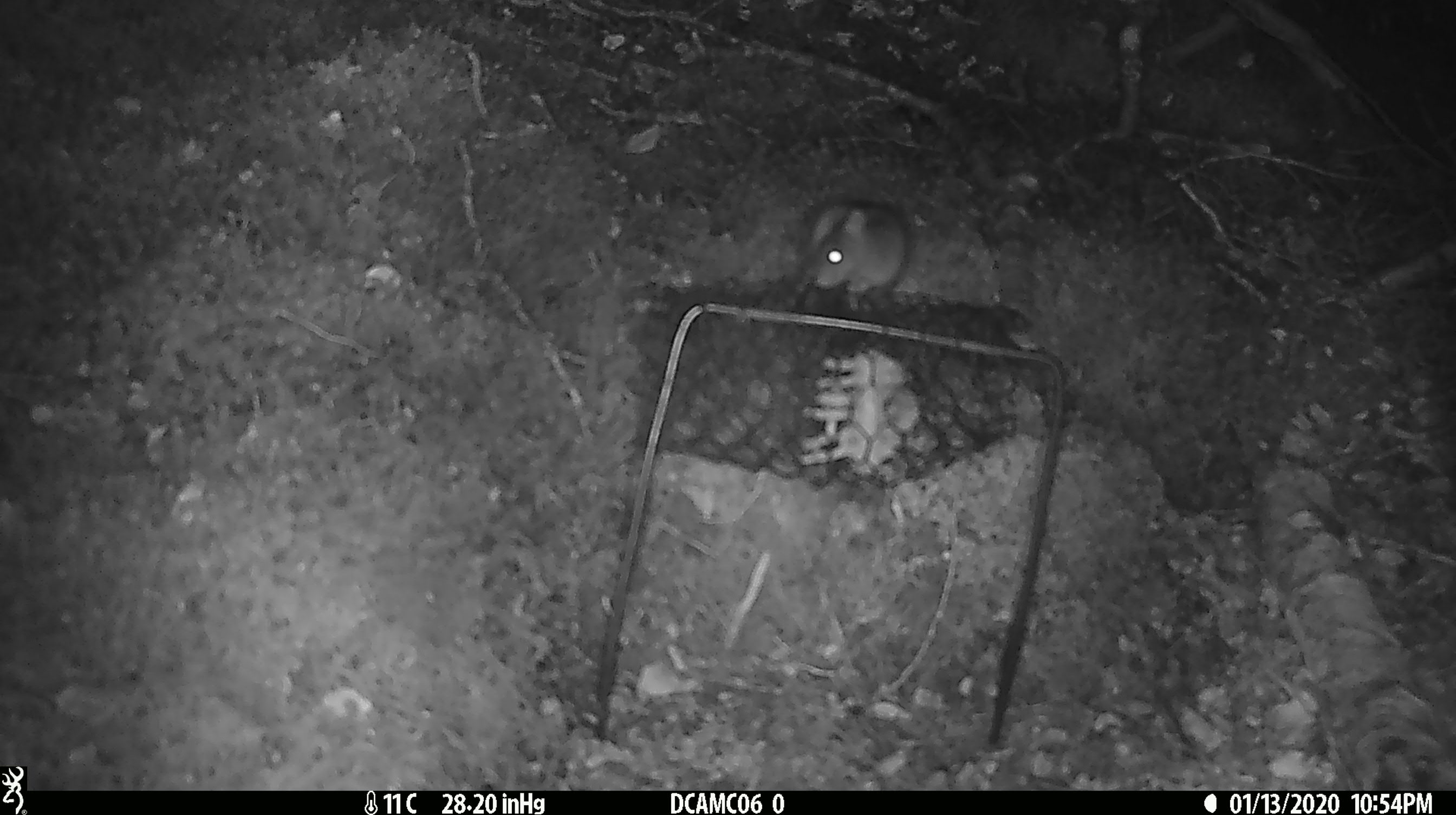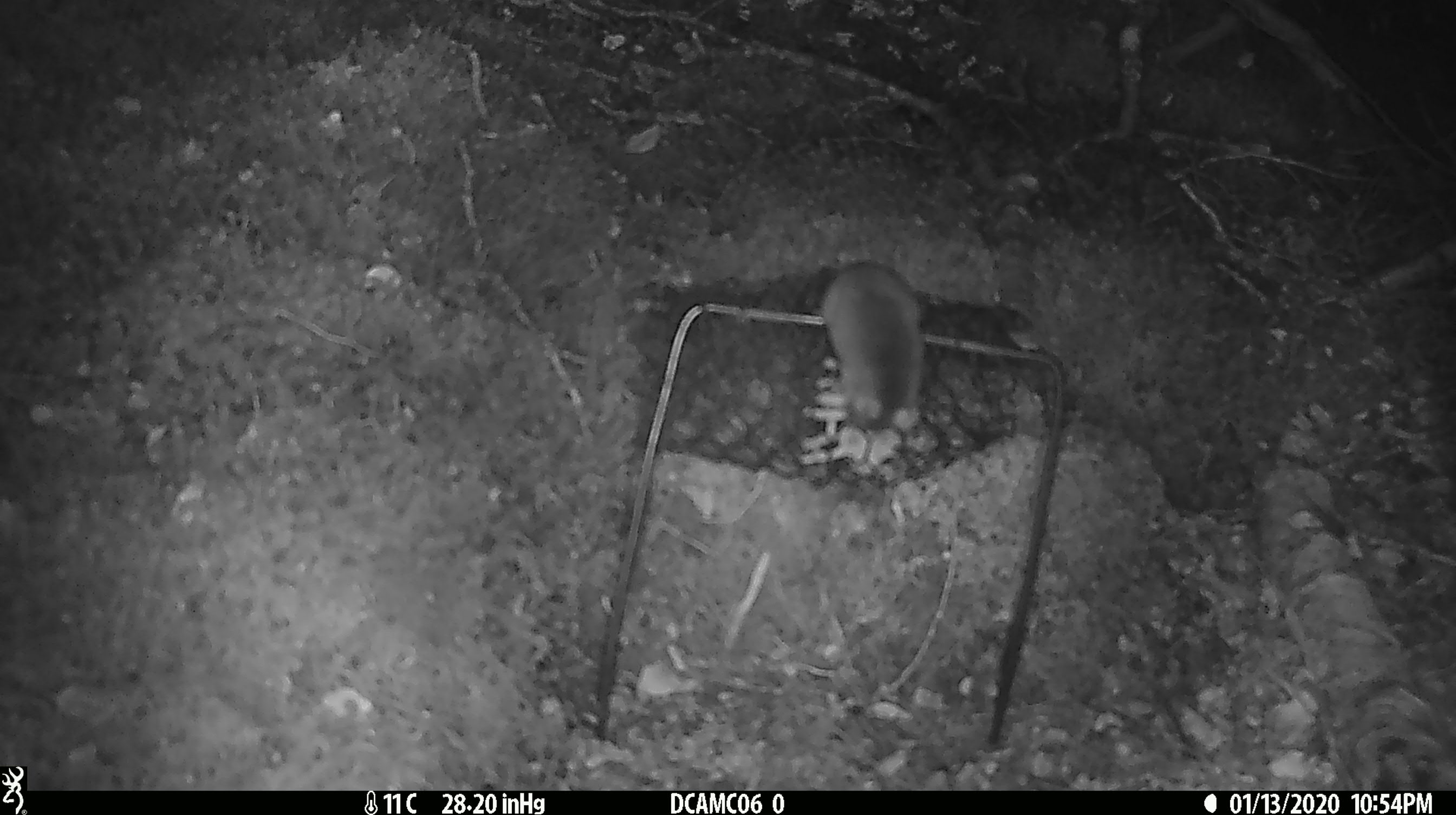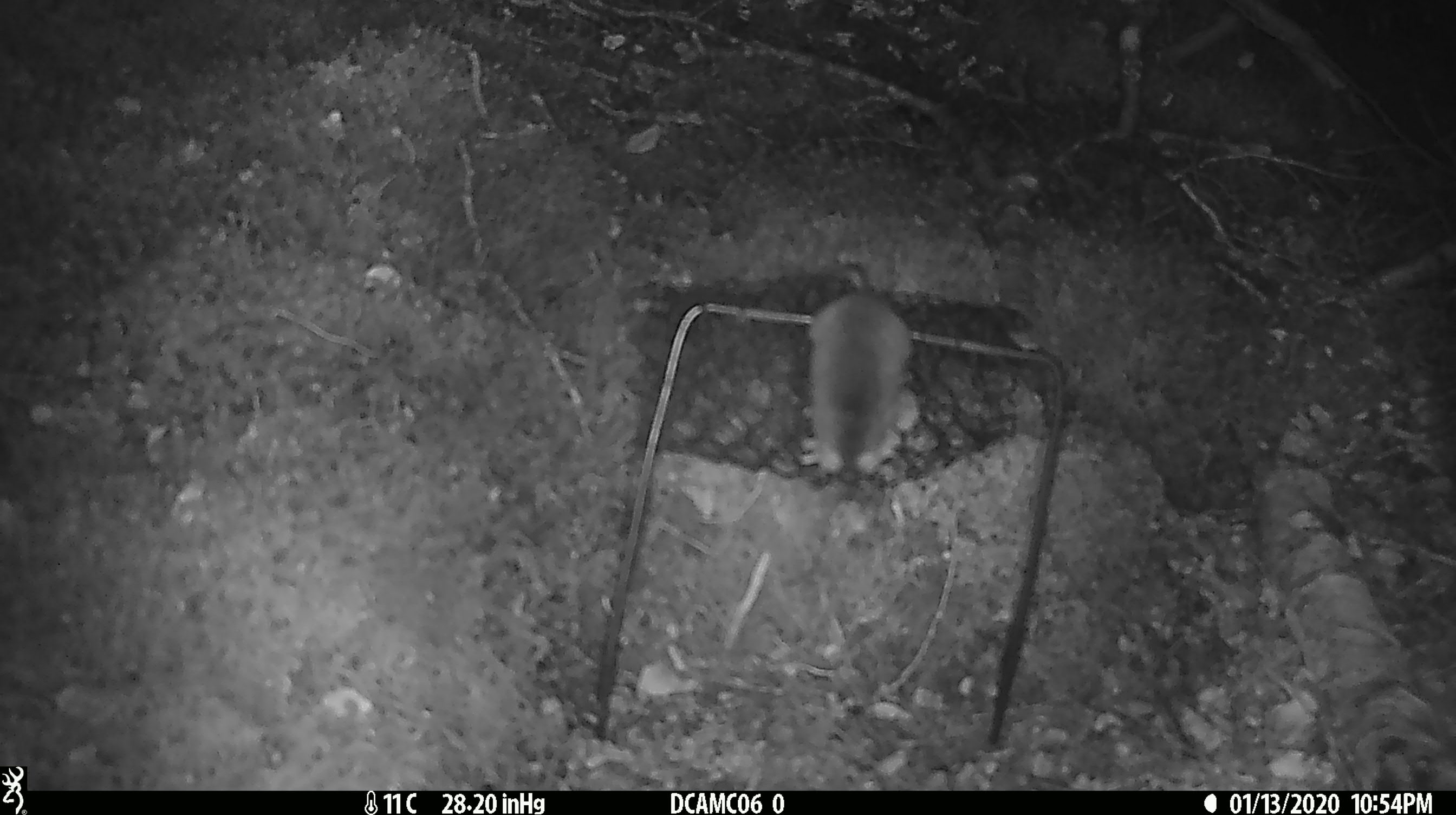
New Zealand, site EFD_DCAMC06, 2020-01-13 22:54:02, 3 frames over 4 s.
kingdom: Animalia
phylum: Chordata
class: Mammalia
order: Rodentia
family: Muridae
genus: Mus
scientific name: Mus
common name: mouse